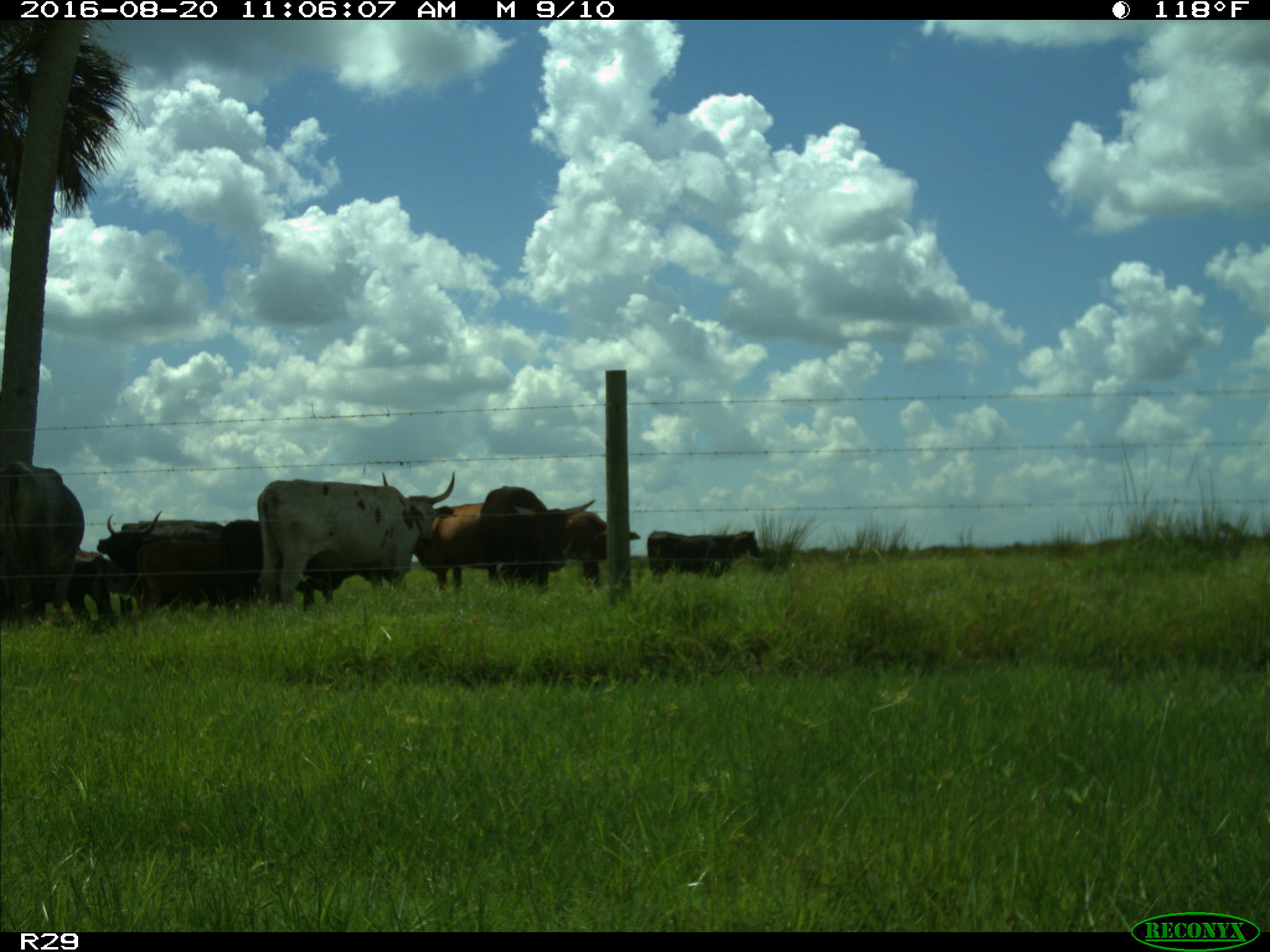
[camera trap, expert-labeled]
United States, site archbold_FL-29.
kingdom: Animalia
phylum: Chordata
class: Mammalia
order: Artiodactyla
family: Bovidae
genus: Bos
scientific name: Bos taurus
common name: domestic cow